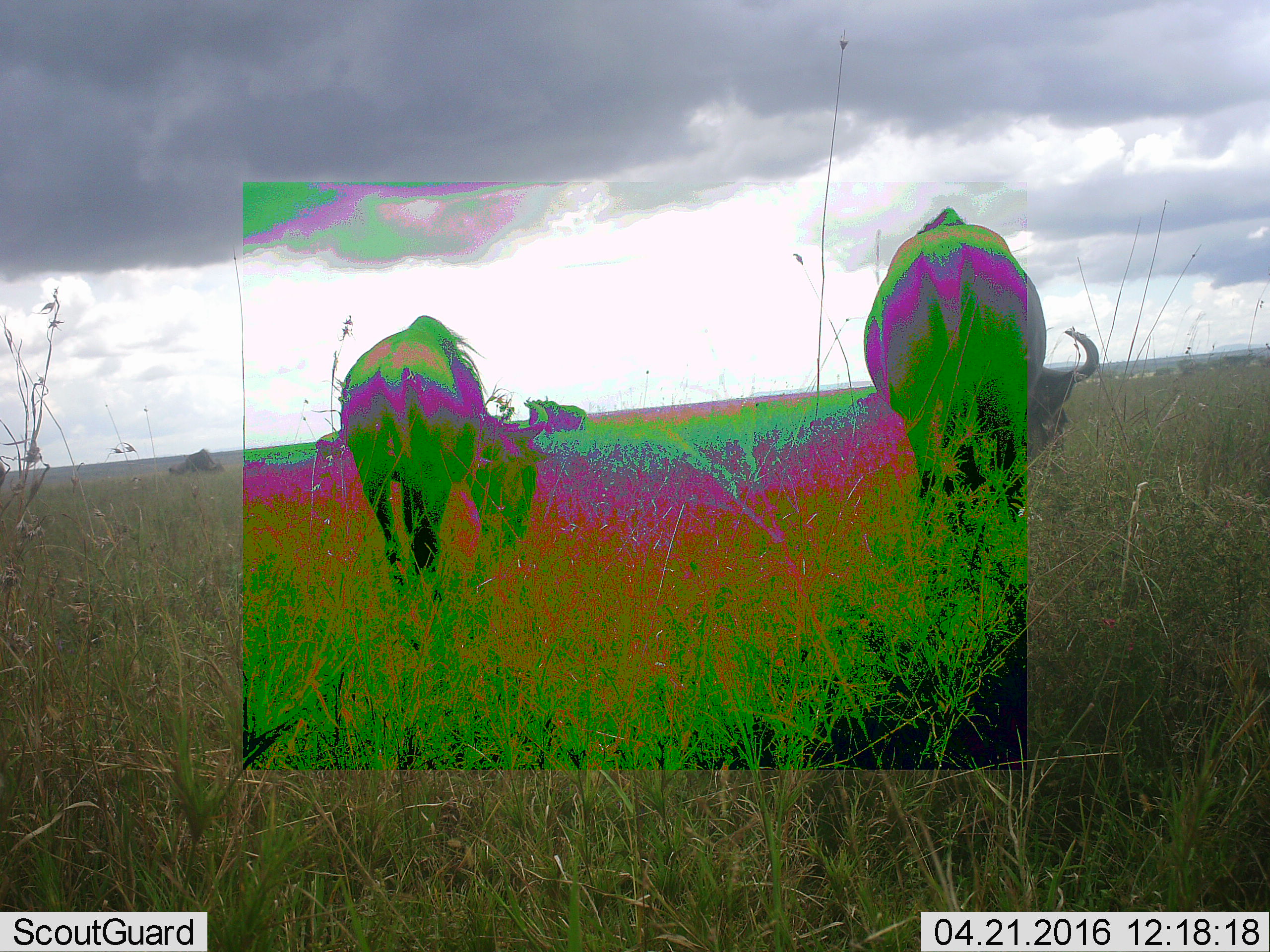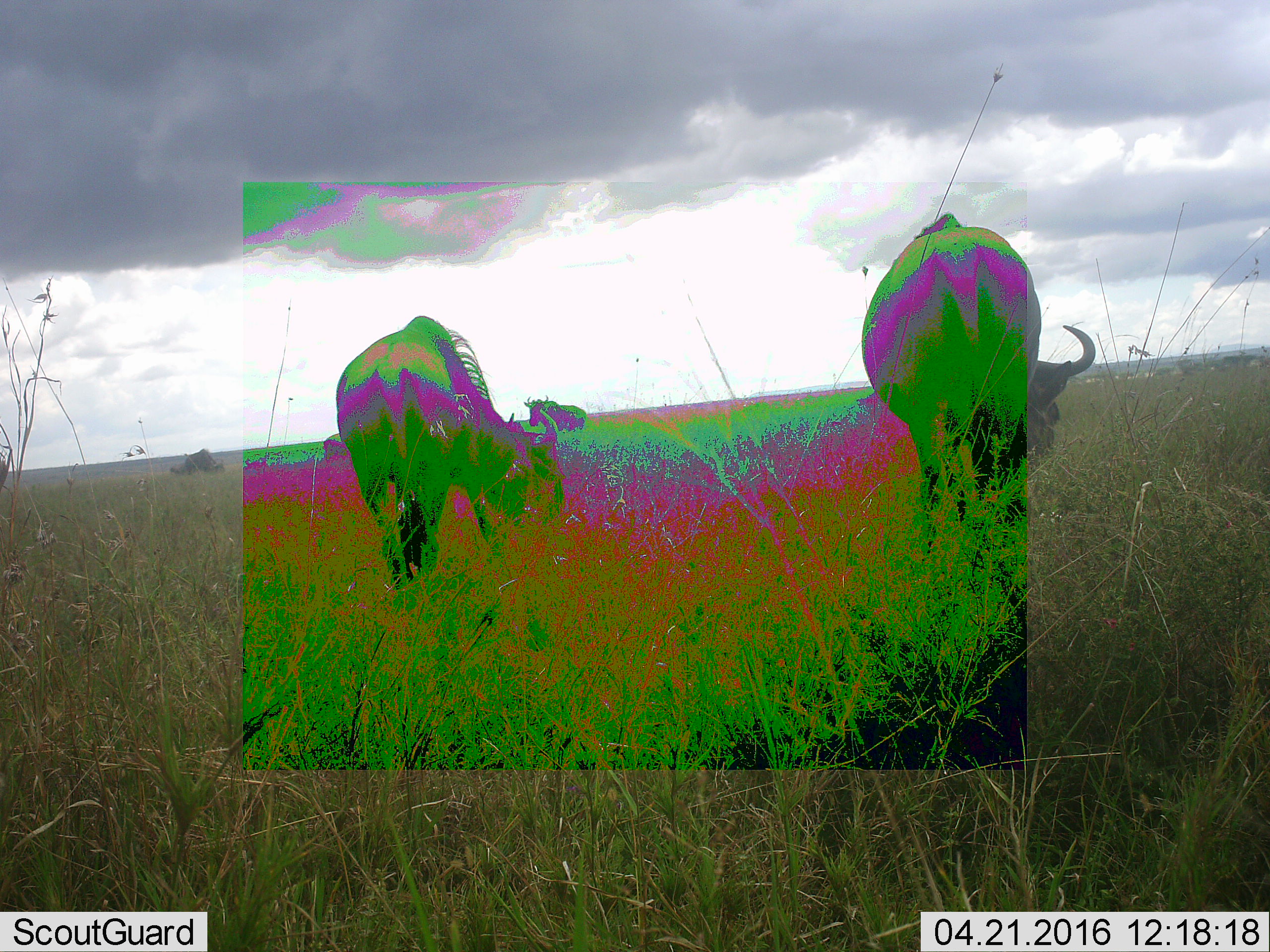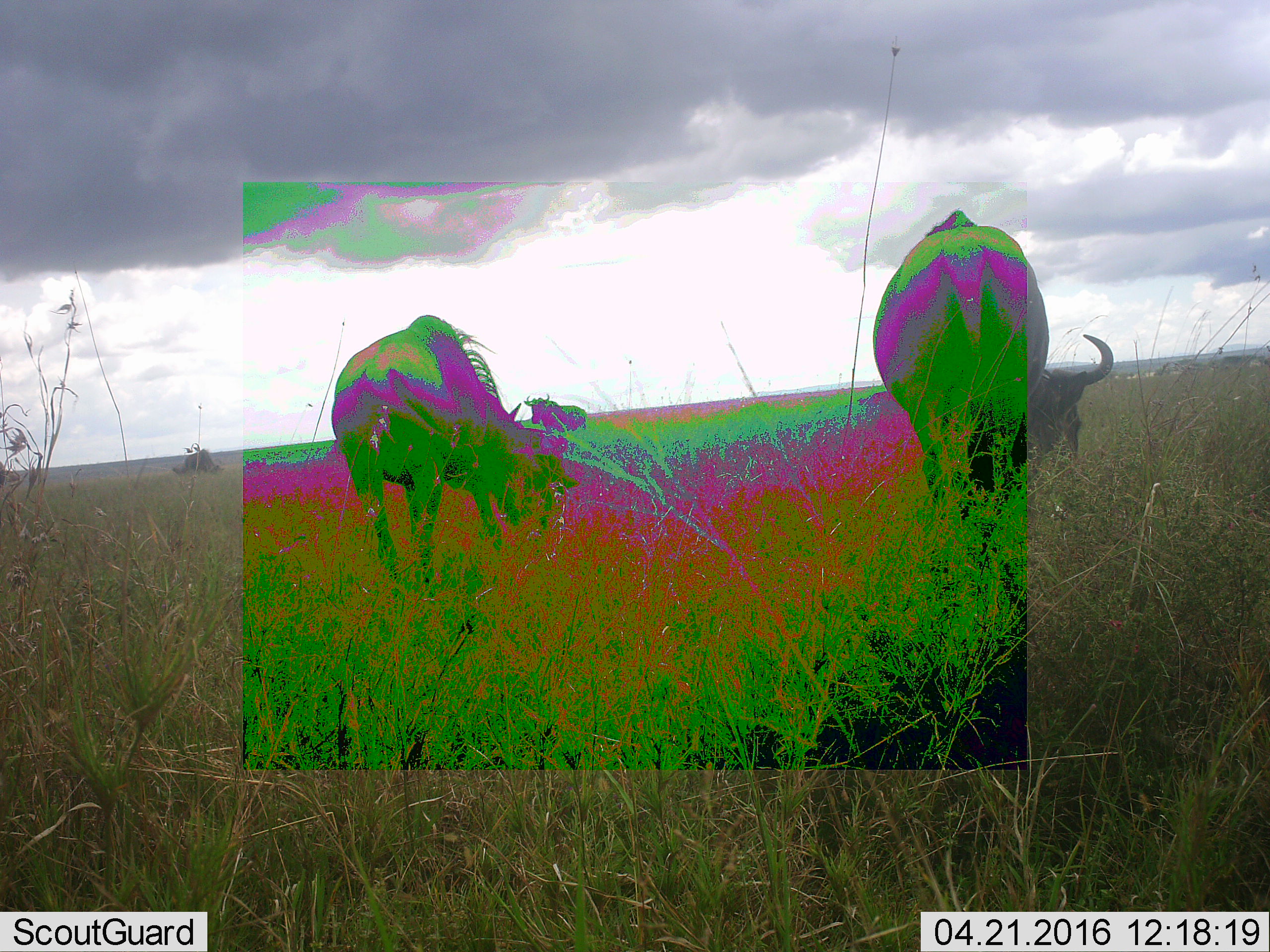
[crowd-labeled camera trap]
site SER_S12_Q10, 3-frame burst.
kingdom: Animalia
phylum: Chordata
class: Mammalia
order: Artiodactyla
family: Bovidae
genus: Connochaetes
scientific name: Connochaetes taurinus taurinus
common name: blue wildebeest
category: wildebeestblue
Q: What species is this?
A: Wildebeestblue (blue wildebeest) (Connochaetes taurinus taurinus).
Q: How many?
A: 5.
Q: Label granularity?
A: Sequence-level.